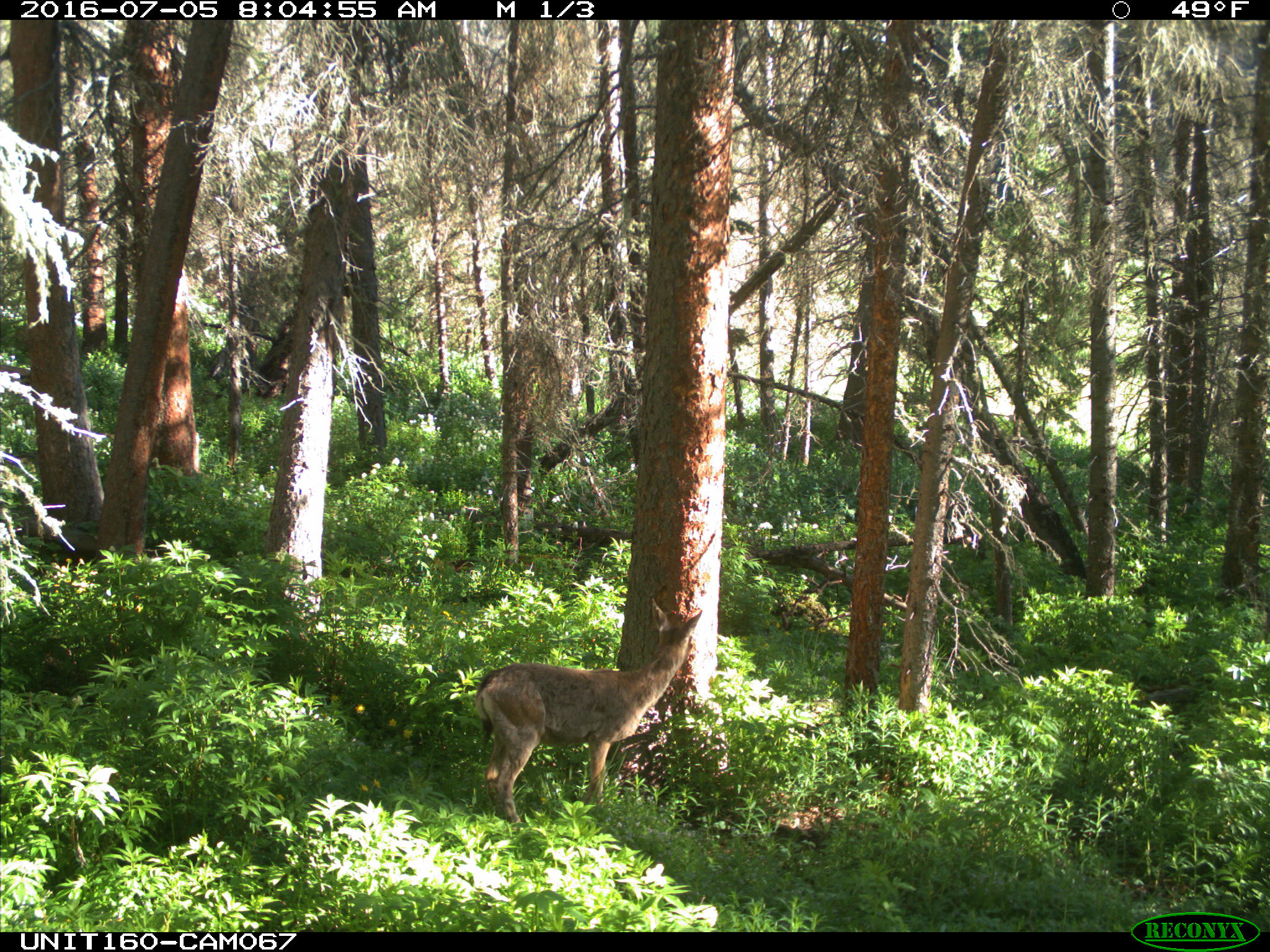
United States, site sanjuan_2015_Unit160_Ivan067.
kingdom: Animalia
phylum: Chordata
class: Mammalia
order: Artiodactyla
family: Cervidae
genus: Odocoileus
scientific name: Odocoileus hemionus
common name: mule deer